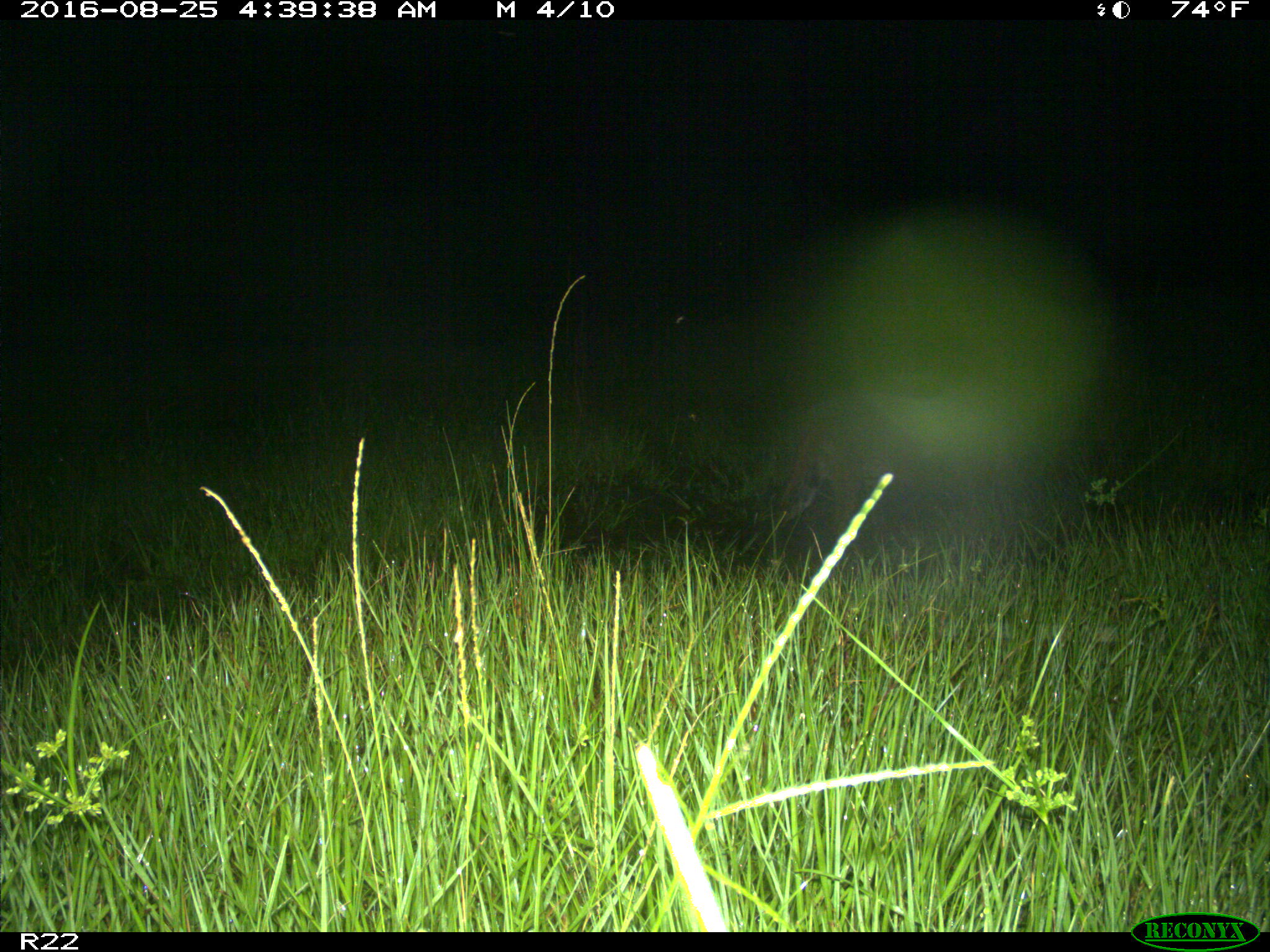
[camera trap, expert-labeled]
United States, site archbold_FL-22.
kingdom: Animalia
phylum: Chordata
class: Mammalia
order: Carnivora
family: Felidae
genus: Lynx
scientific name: Lynx rufus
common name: bobcat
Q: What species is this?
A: Lynx rufus (bobcat).